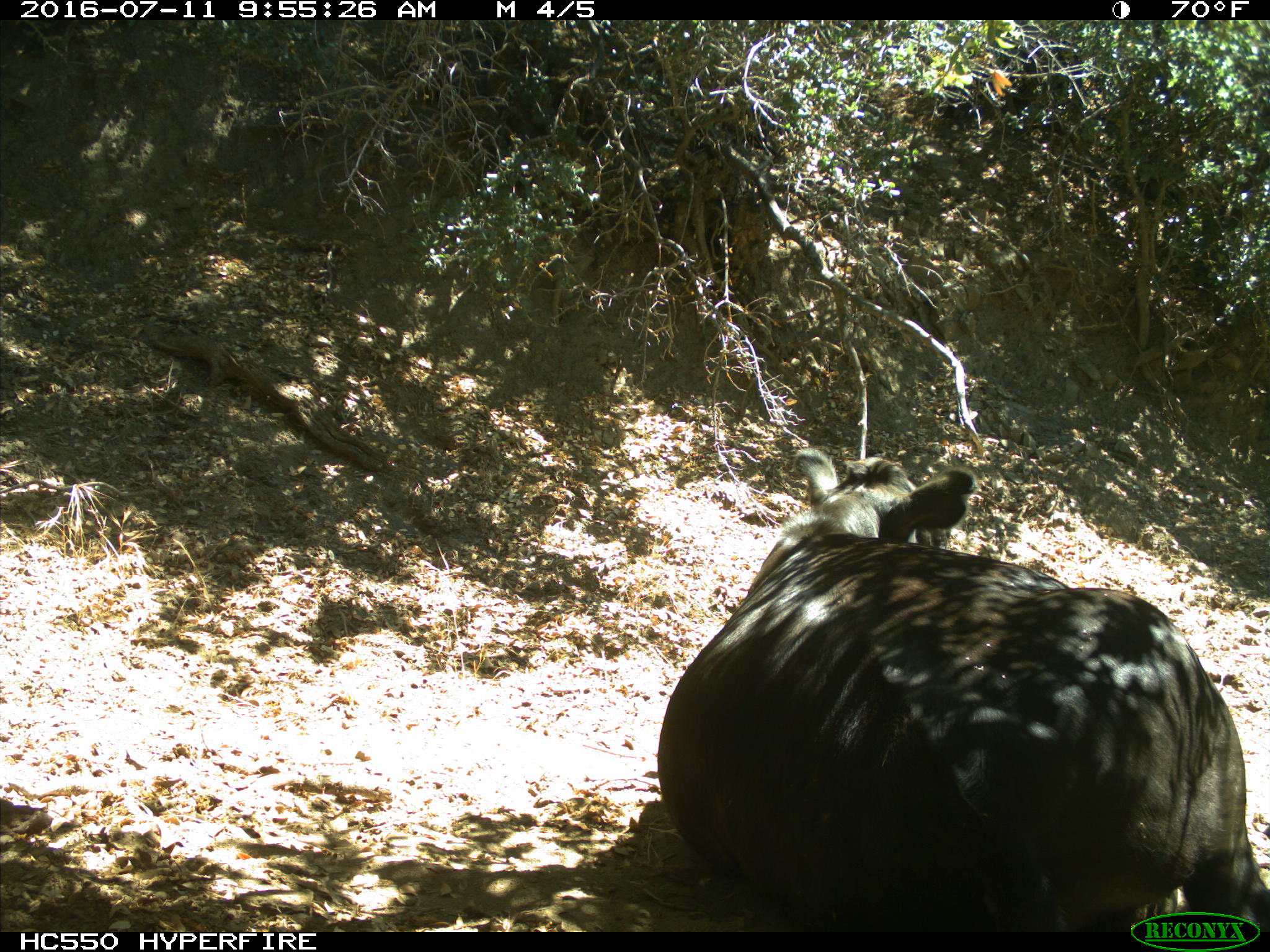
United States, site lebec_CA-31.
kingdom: Animalia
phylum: Chordata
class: Mammalia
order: Artiodactyla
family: Bovidae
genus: Bos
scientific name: Bos taurus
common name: domestic cow